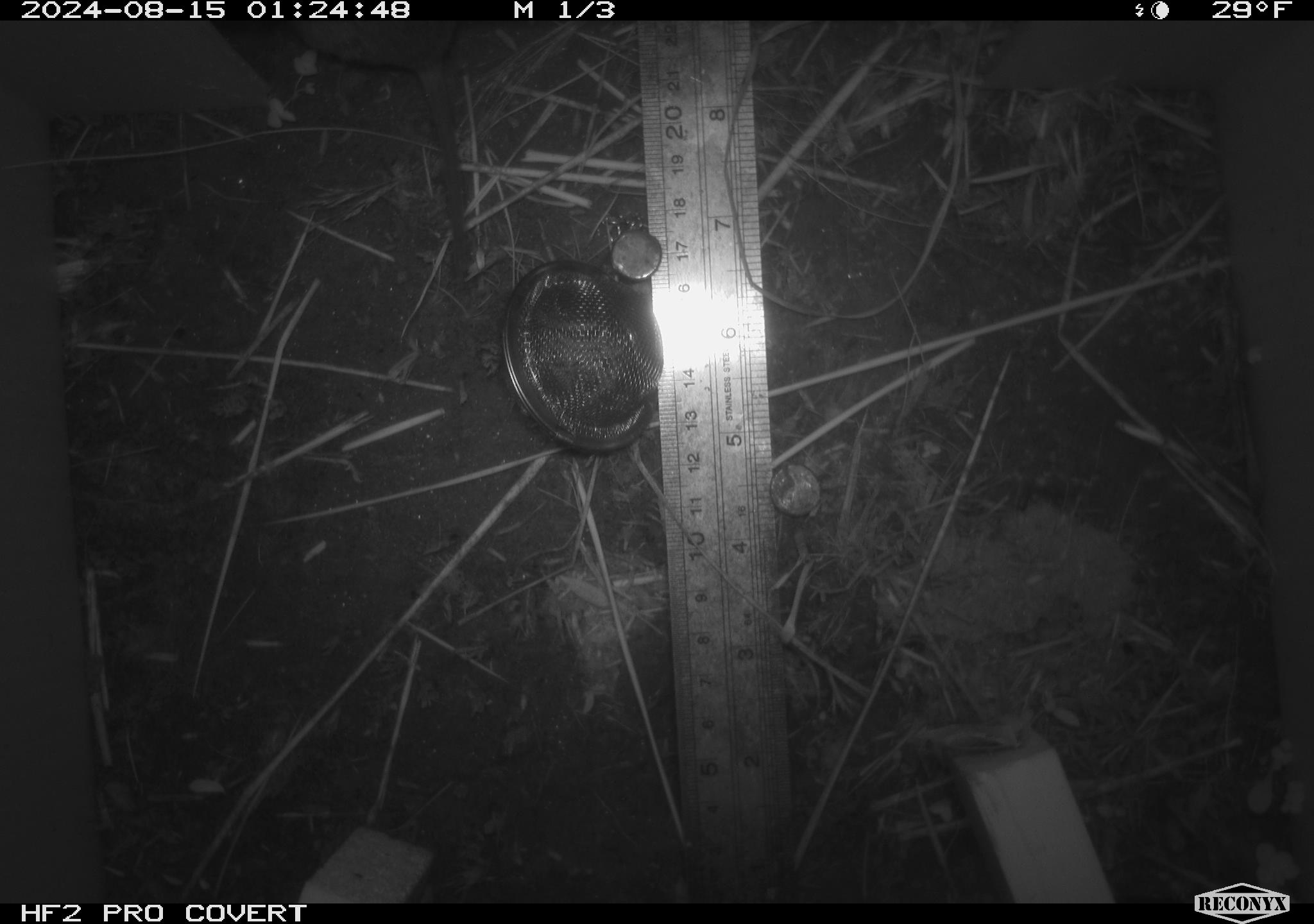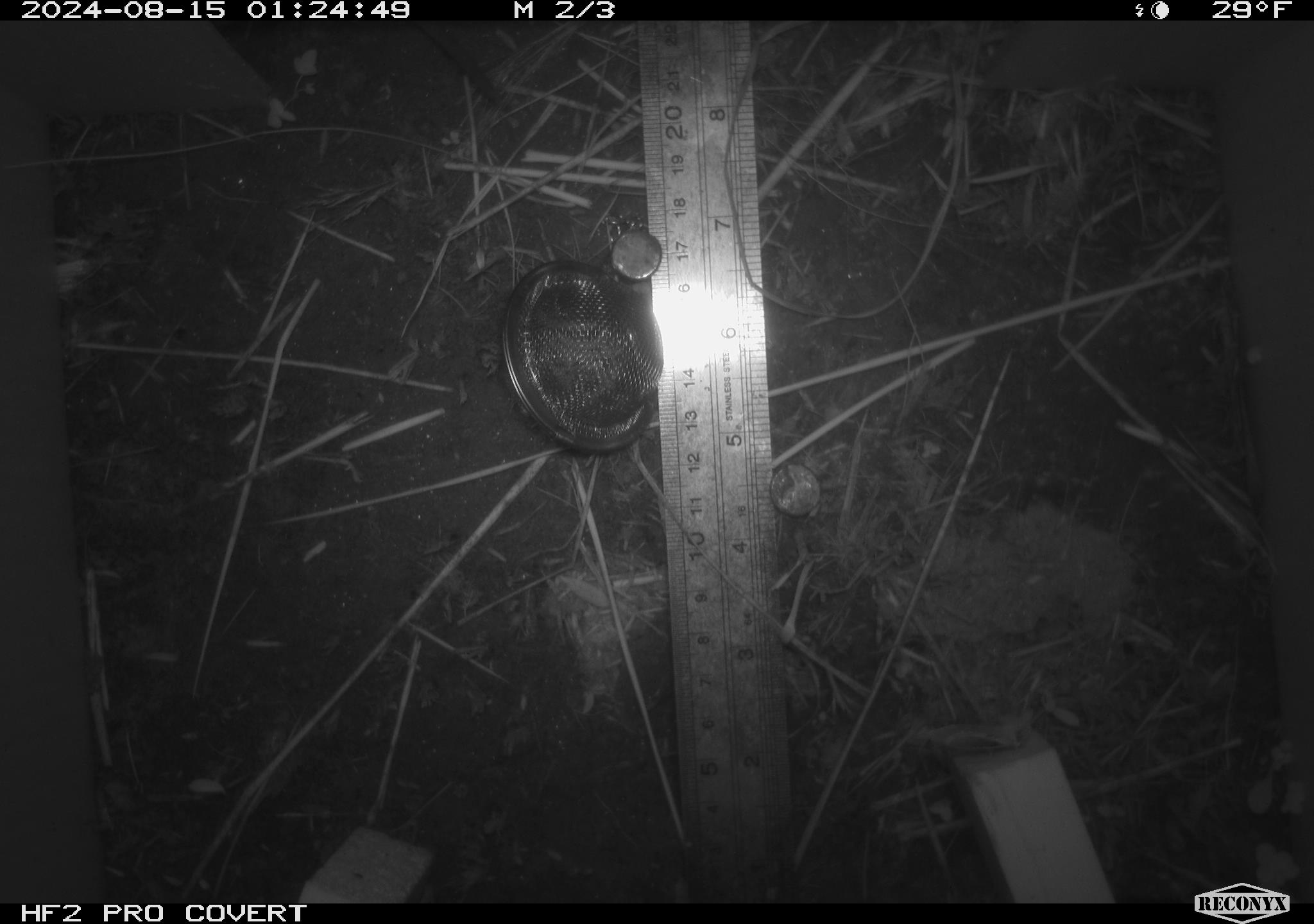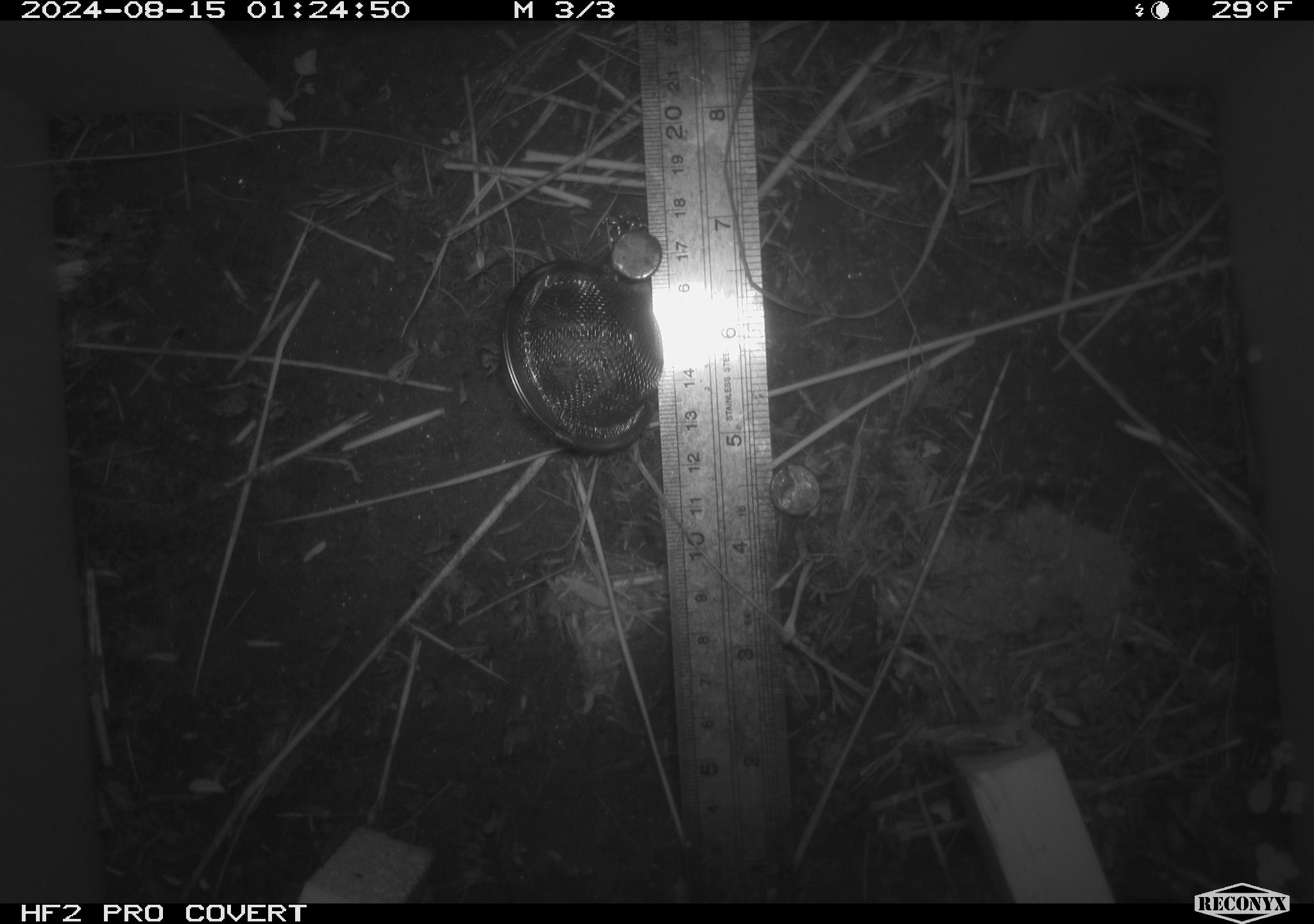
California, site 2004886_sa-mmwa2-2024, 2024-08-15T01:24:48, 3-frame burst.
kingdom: Animalia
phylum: Chordata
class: Mammalia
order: Rodentia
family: Cricetidae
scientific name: Arvicolinae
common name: voles, lemmings, and muskrats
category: arvicolinae subfamily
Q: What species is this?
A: Arvicolinae subfamily (voles, lemmings, and muskrats) (Arvicolinae).